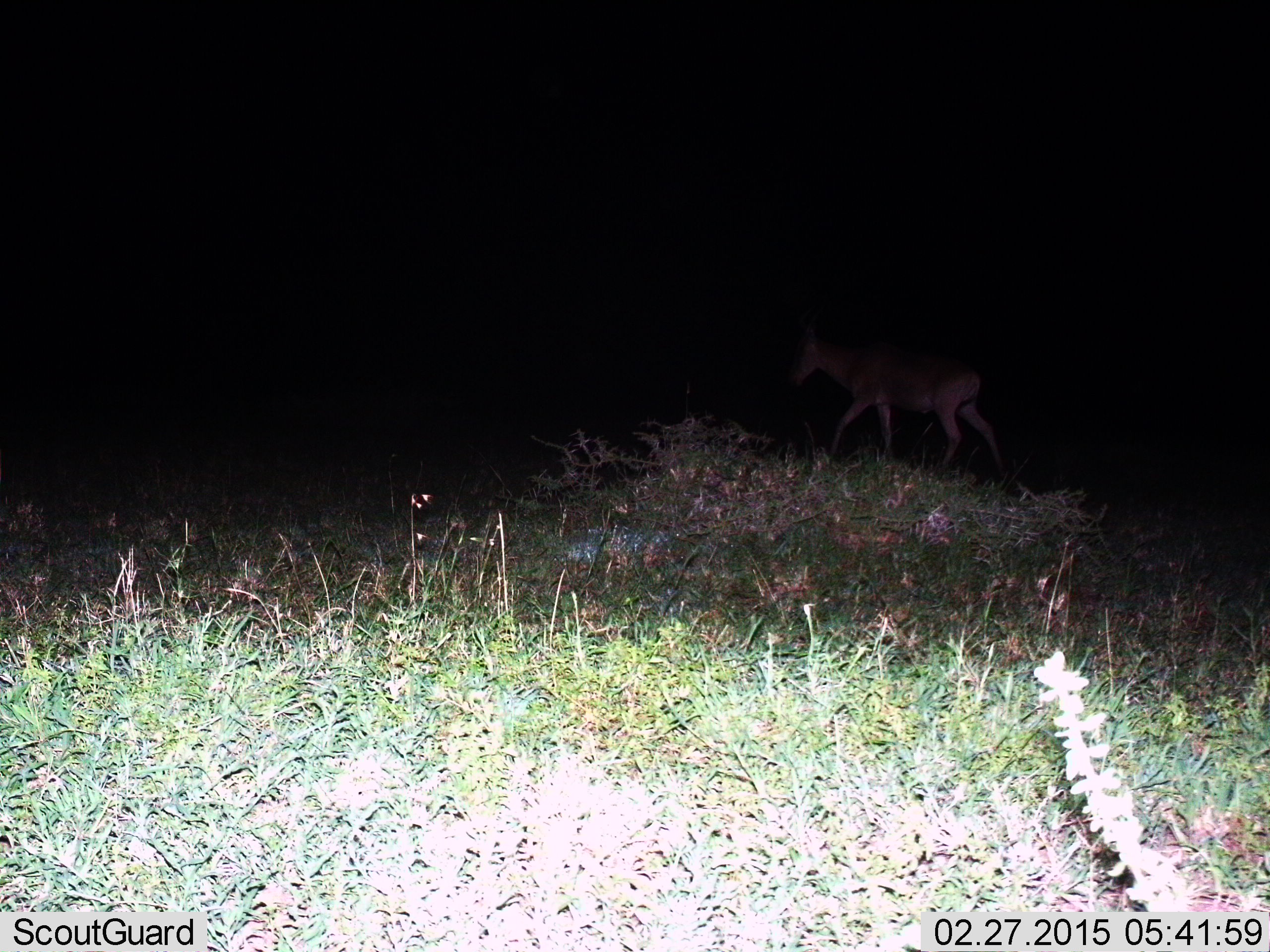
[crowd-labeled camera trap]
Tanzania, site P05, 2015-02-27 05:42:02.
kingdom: Animalia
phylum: Chordata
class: Mammalia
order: Artiodactyla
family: Bovidae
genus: Alcelaphus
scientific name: Alcelaphus buselaphus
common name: hartebeest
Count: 1.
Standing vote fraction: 10%.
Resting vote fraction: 0%.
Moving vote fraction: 90%.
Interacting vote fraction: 0%.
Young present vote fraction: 0%.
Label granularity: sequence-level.